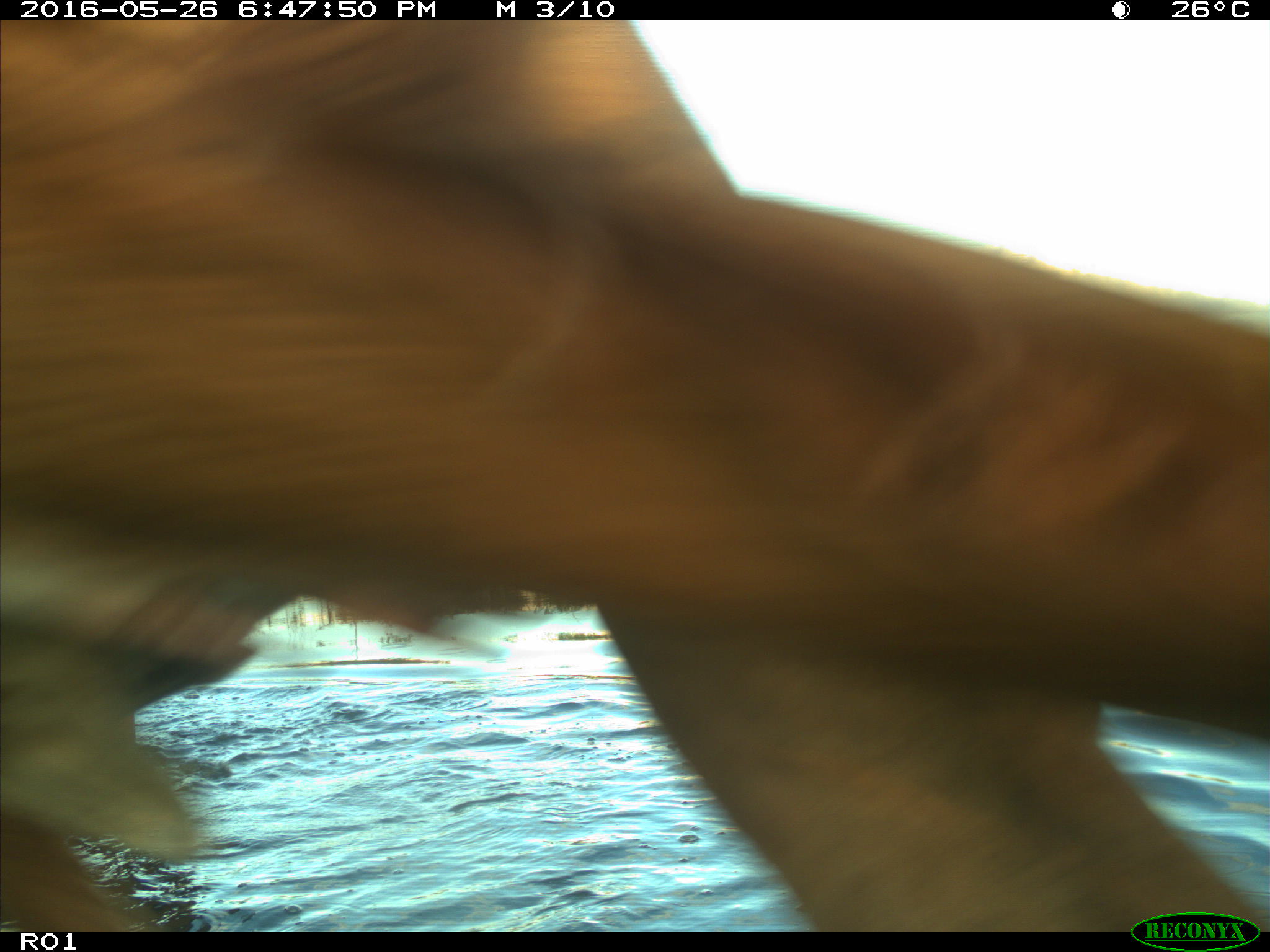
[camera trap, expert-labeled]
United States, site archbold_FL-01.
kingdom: Animalia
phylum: Chordata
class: Mammalia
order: Artiodactyla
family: Bovidae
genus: Bos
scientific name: Bos taurus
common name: domestic cow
Bos taurus (domestic cow).